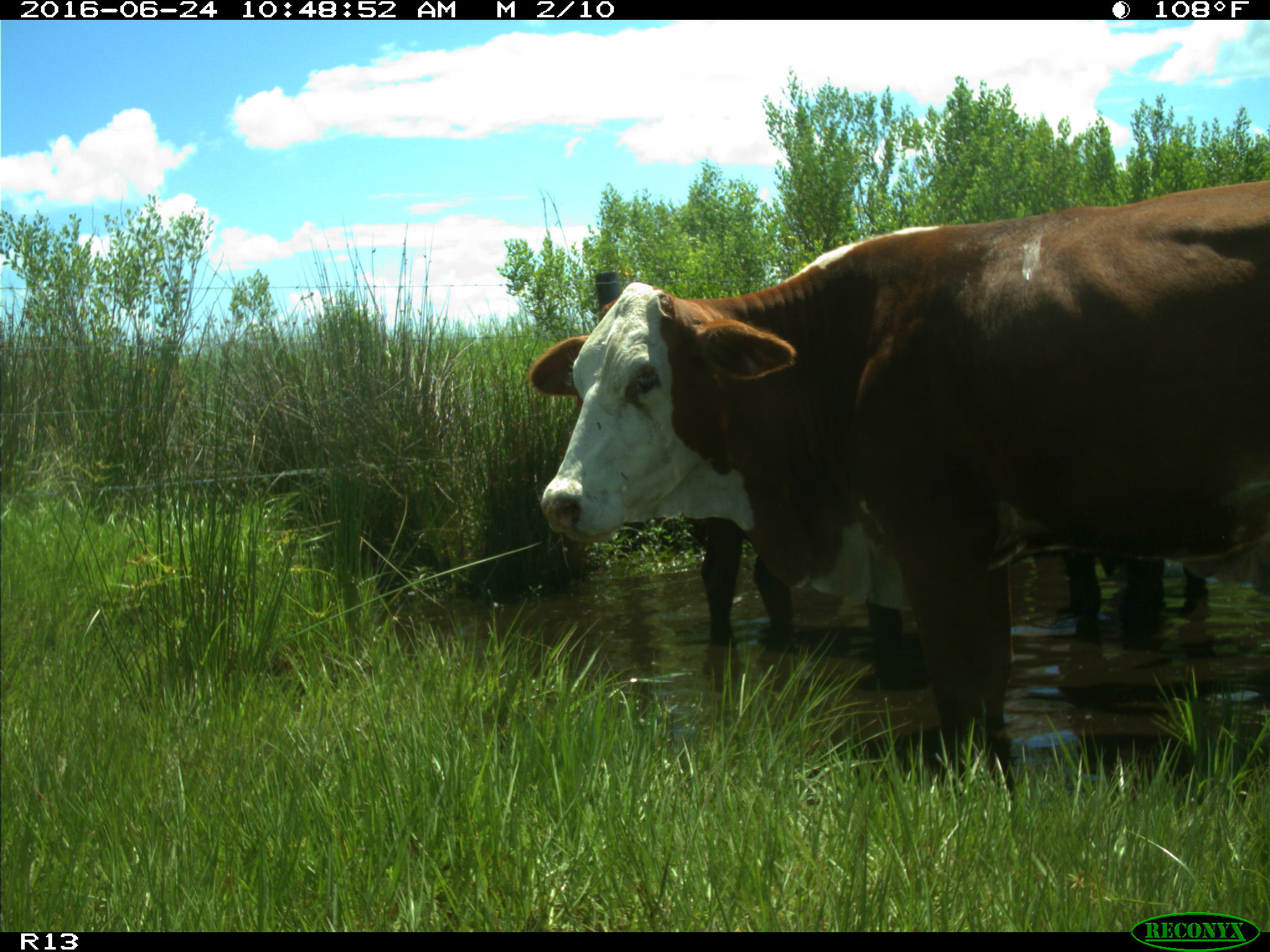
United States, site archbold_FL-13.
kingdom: Animalia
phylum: Chordata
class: Mammalia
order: Artiodactyla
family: Bovidae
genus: Bos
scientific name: Bos taurus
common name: domestic cow